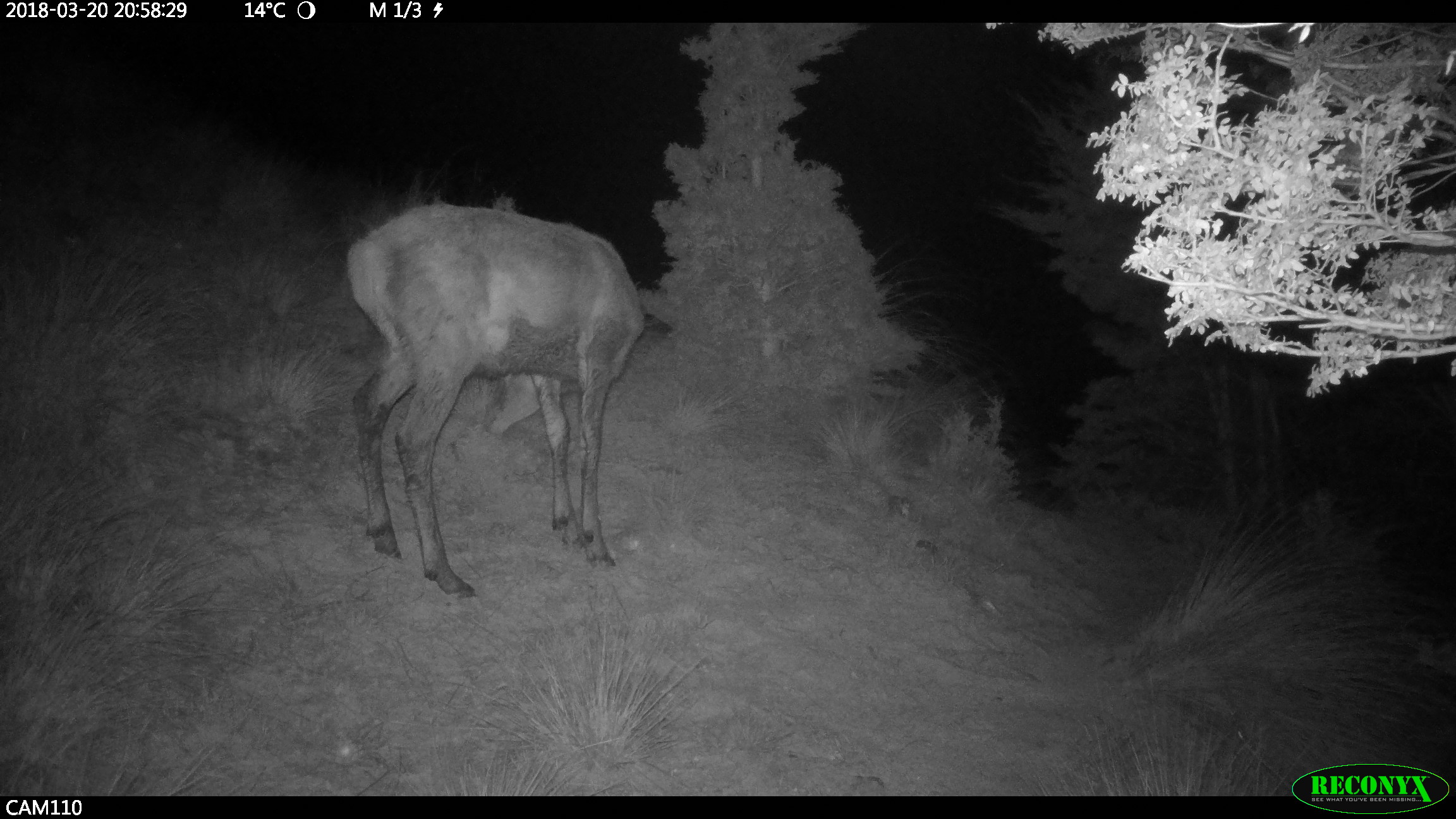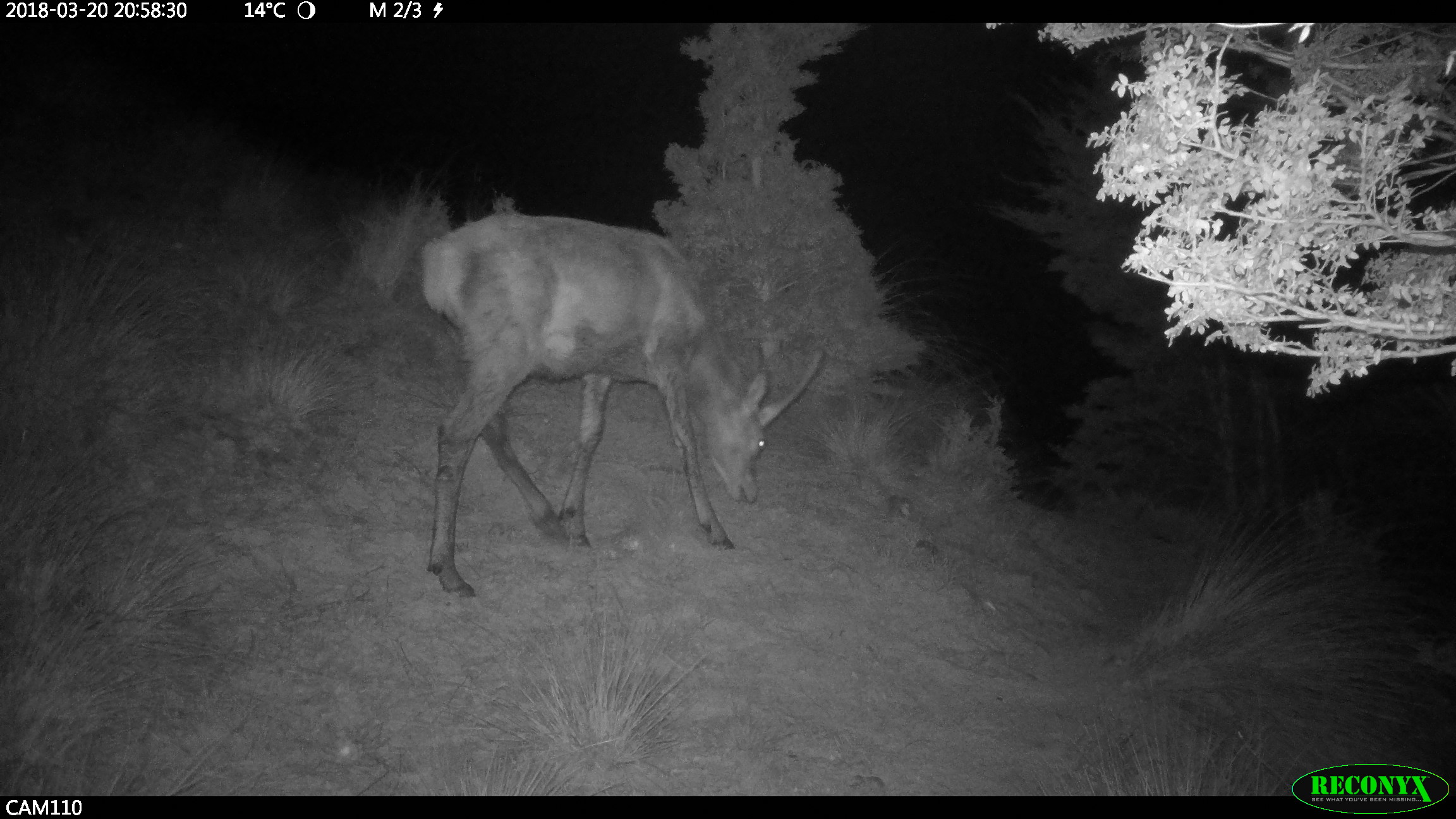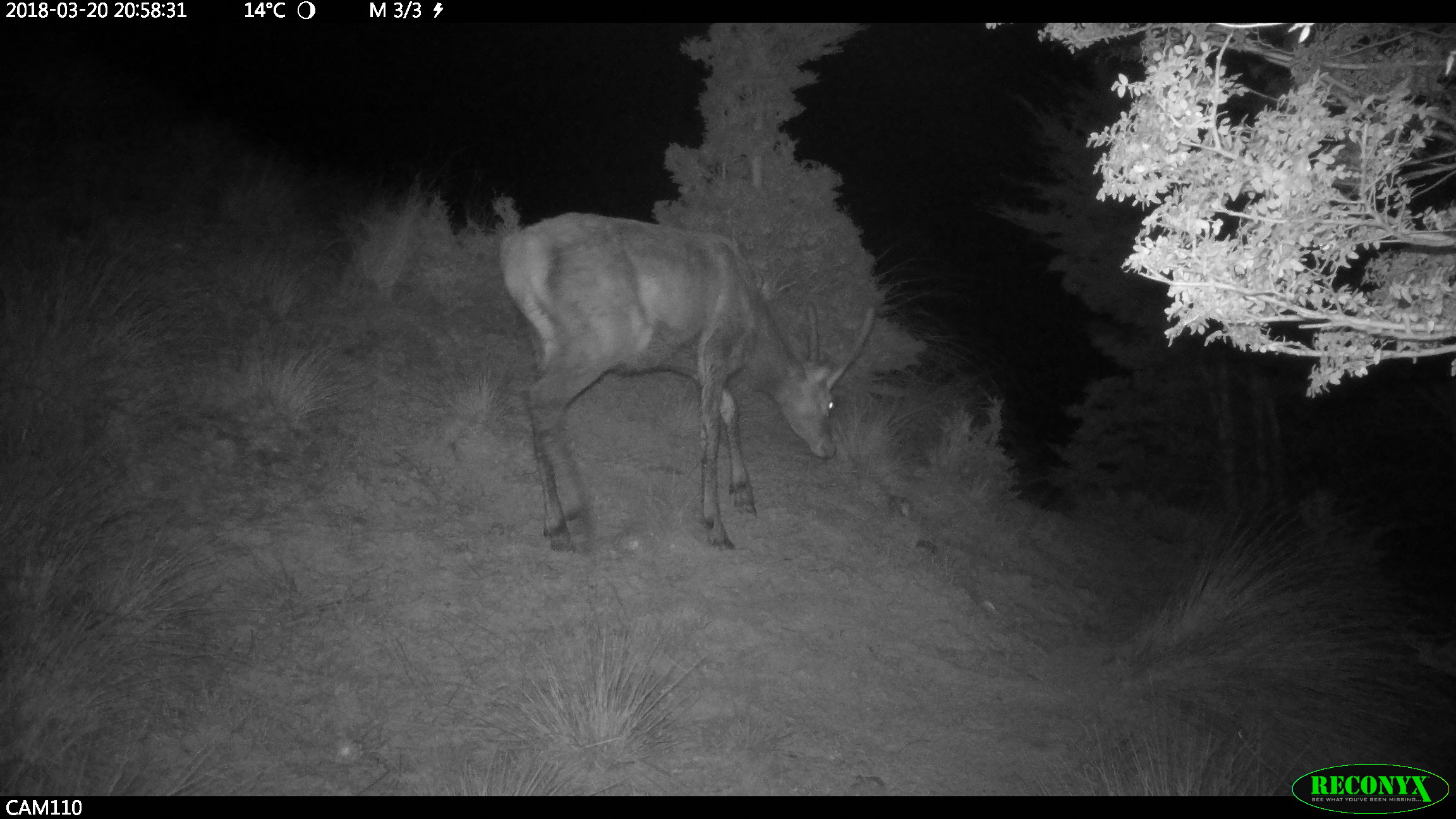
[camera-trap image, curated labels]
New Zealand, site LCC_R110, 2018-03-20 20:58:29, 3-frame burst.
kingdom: Animalia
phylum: Chordata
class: Mammalia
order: Artiodactyla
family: Cervidae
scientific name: Cervidae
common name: deer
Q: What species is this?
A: Deer (Cervidae).